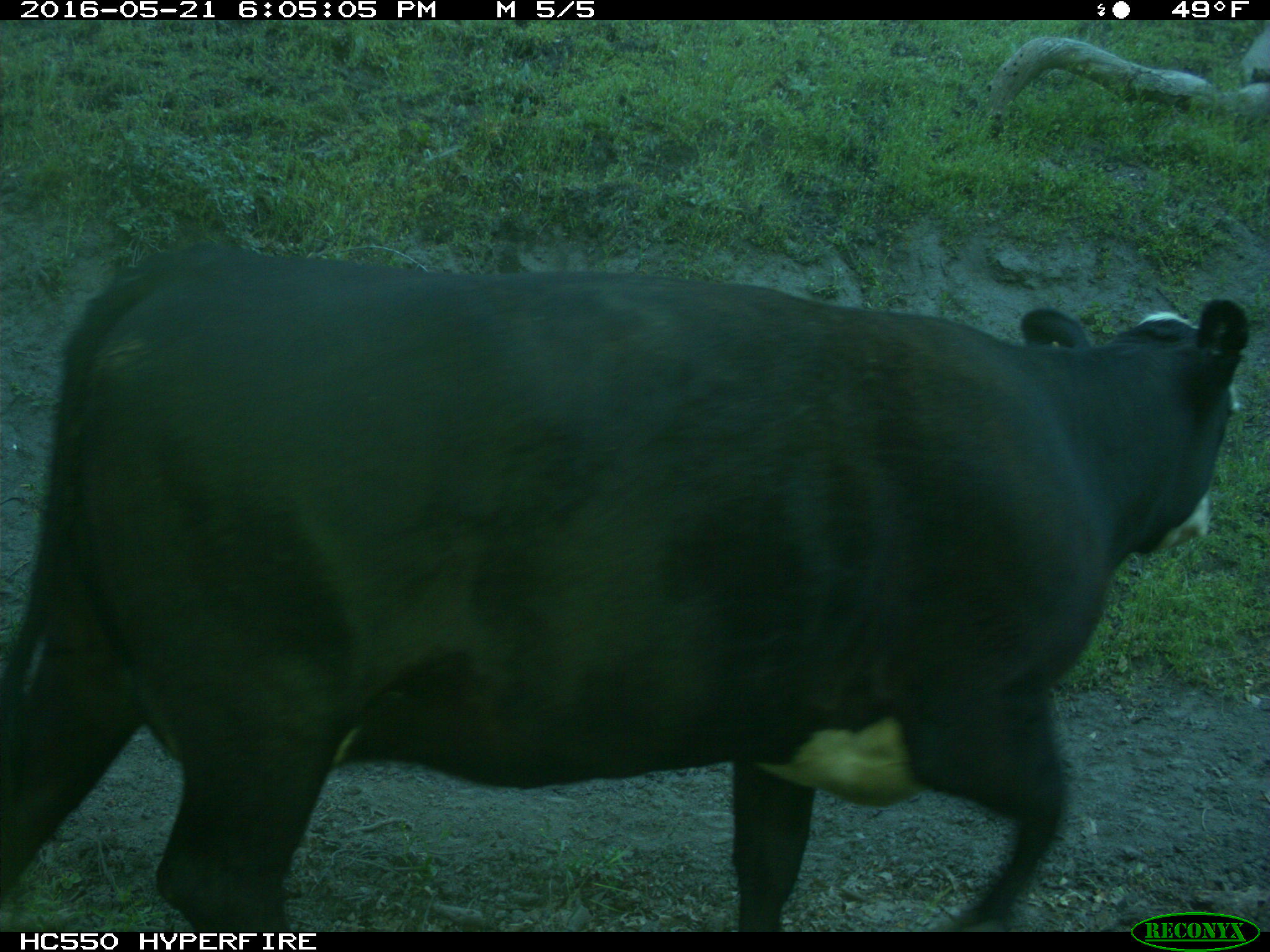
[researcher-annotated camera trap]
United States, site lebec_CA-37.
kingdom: Animalia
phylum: Chordata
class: Mammalia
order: Artiodactyla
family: Bovidae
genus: Bos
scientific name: Bos taurus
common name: domestic cow